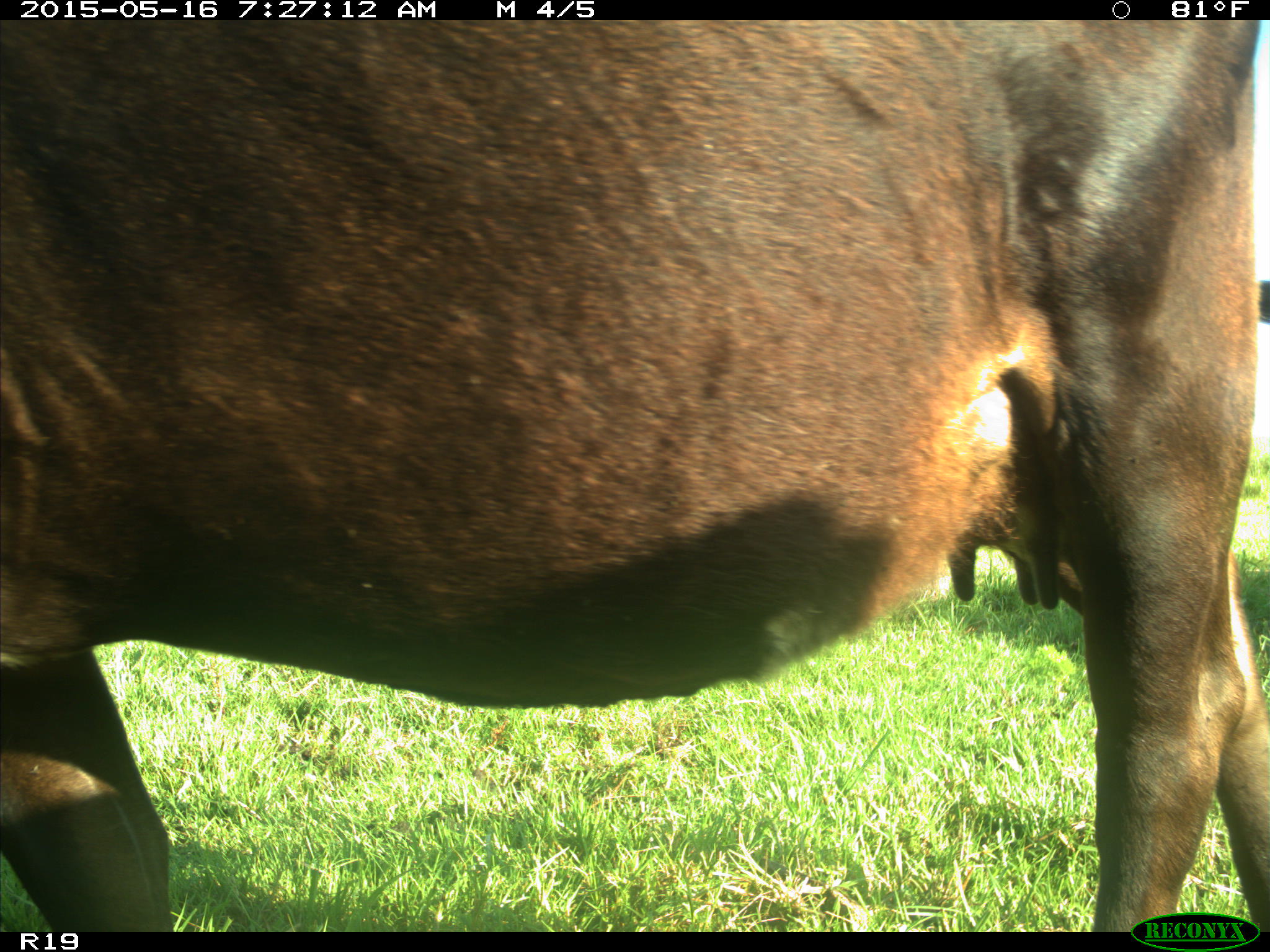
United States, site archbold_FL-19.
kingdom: Animalia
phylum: Chordata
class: Mammalia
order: Artiodactyla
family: Bovidae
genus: Bos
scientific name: Bos taurus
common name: domestic cow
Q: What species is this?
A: Bos taurus (domestic cow).